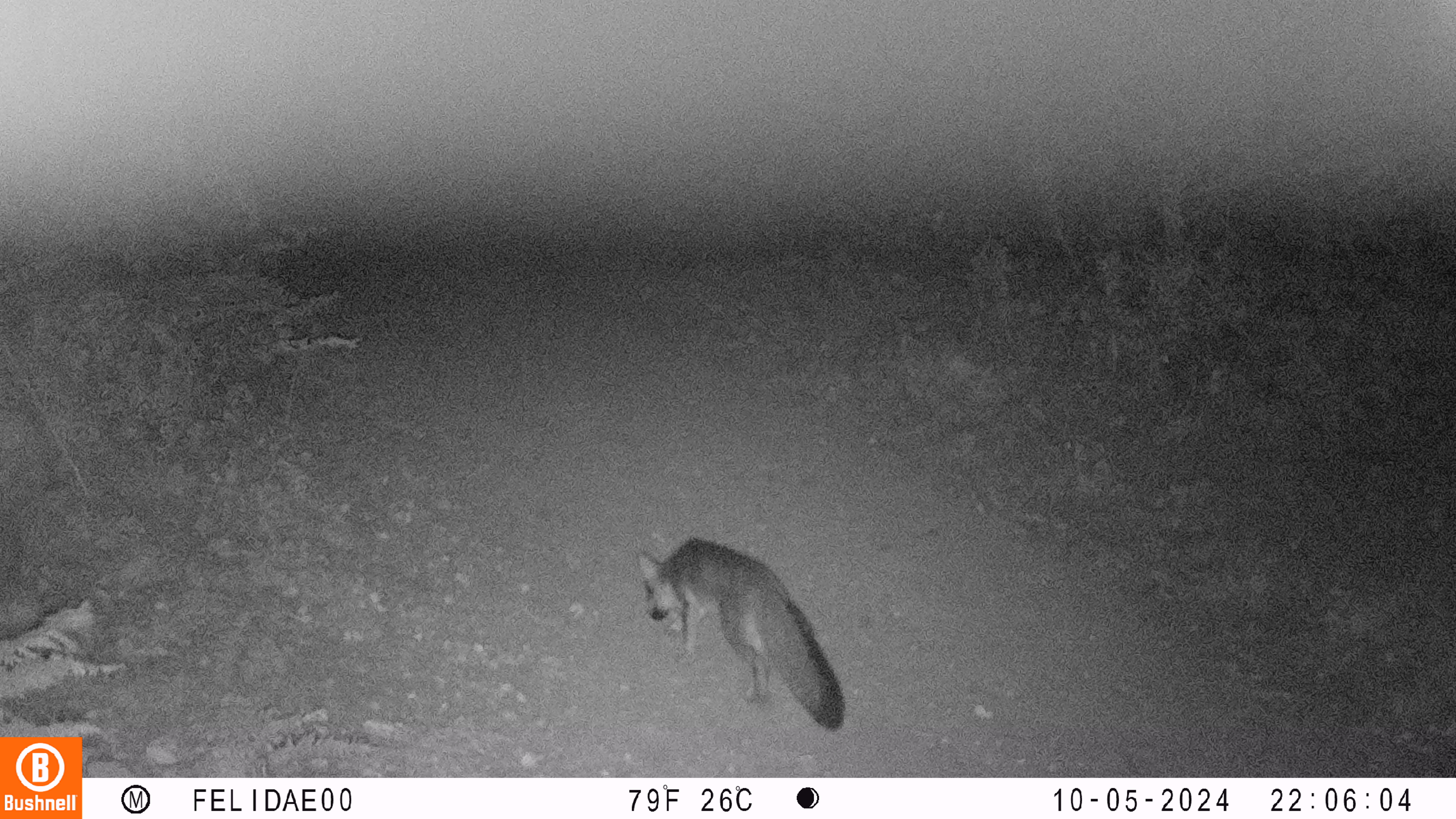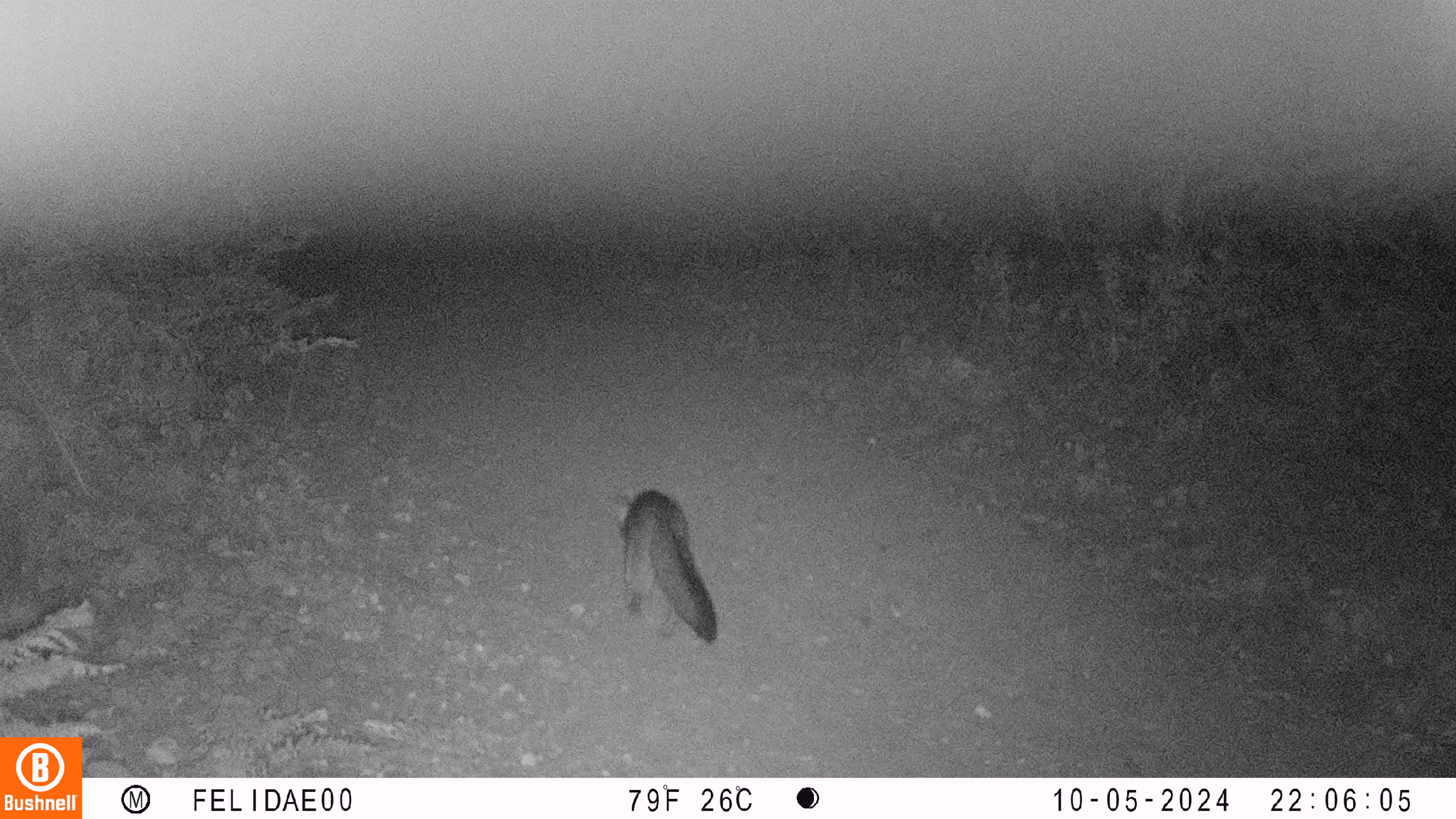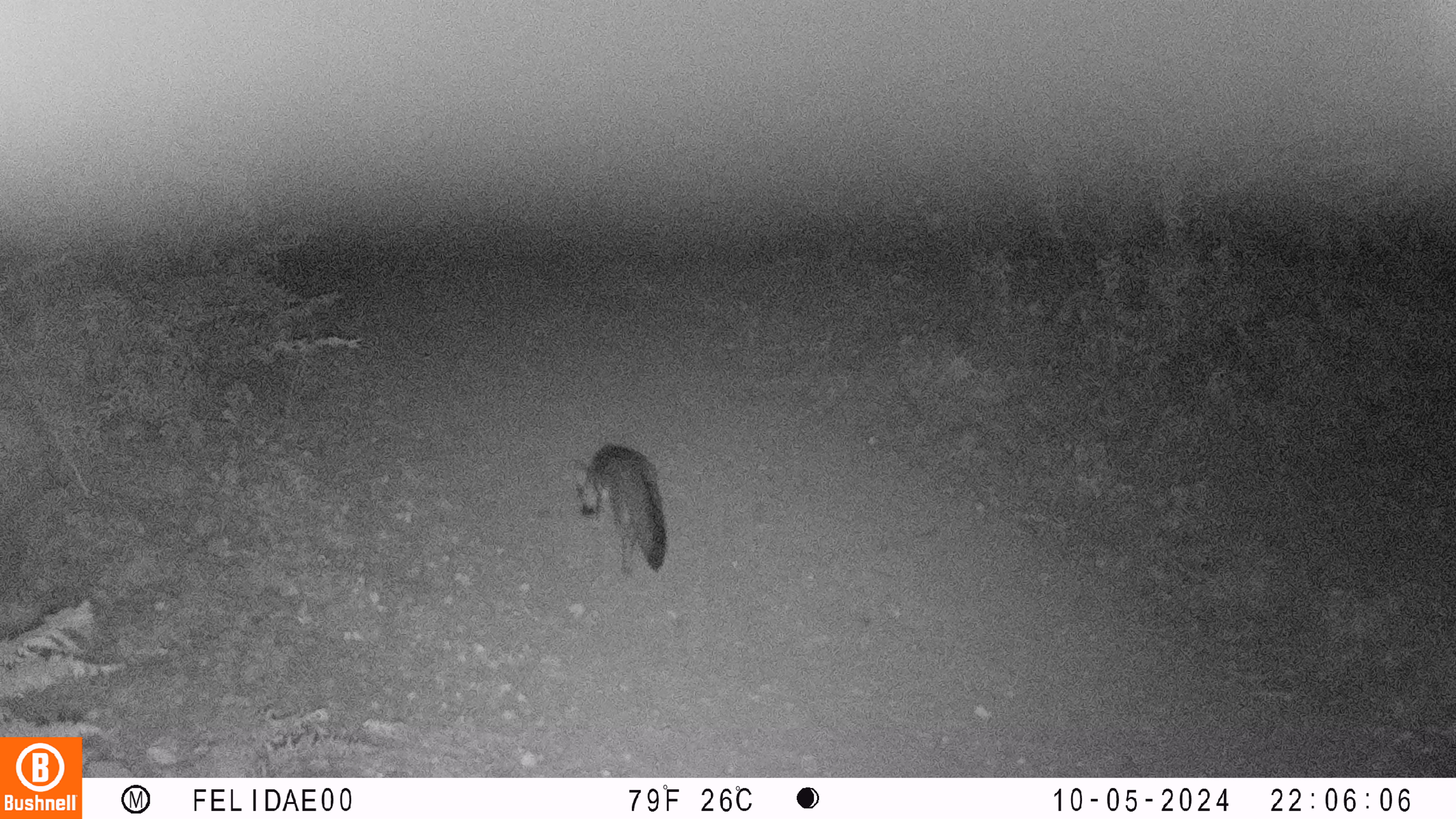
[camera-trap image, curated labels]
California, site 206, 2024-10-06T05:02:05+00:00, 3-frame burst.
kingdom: Animalia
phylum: Chordata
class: Mammalia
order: Carnivora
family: Canidae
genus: Urocyon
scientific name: Urocyon cinereoargenteus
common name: gray fox